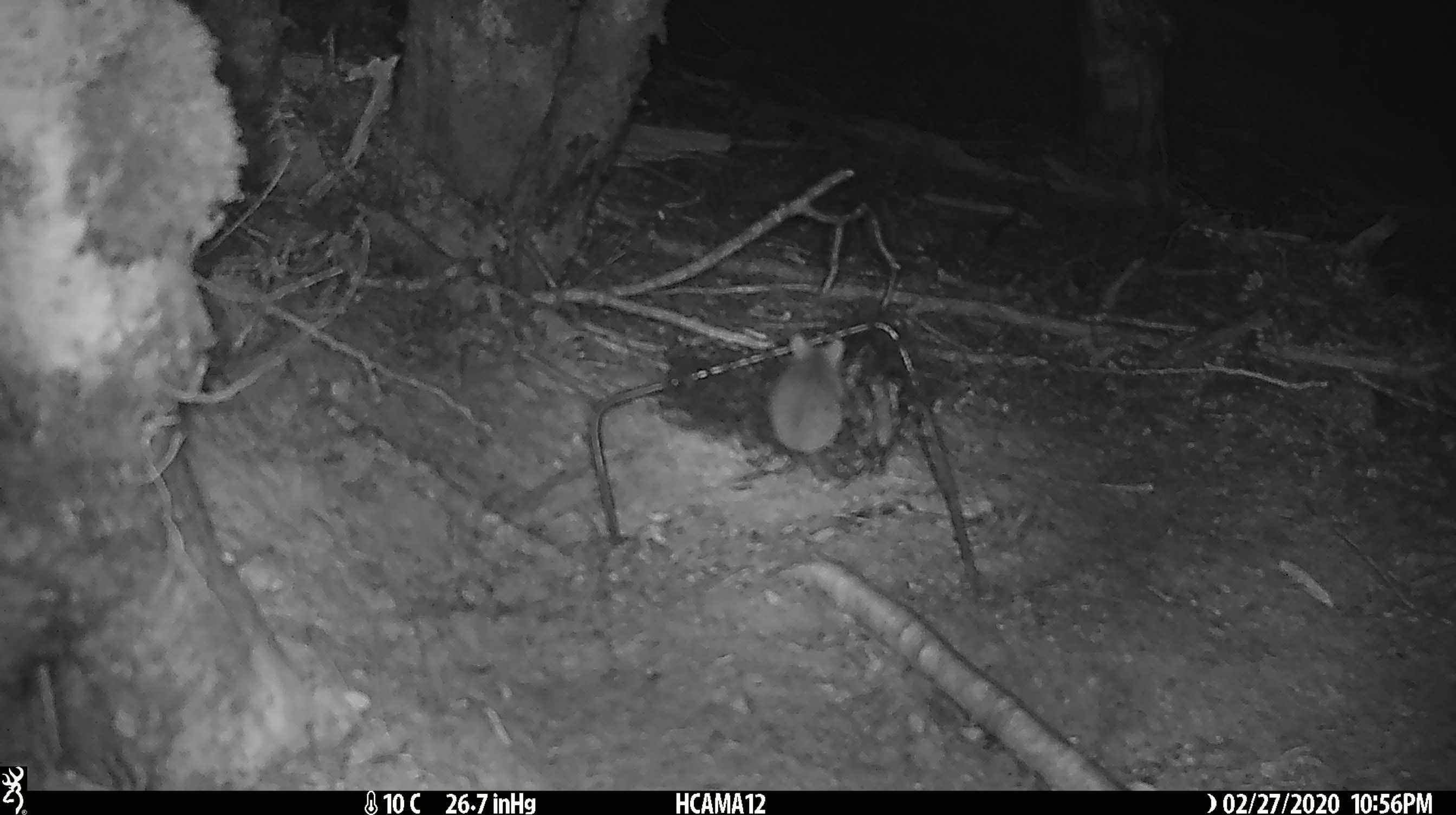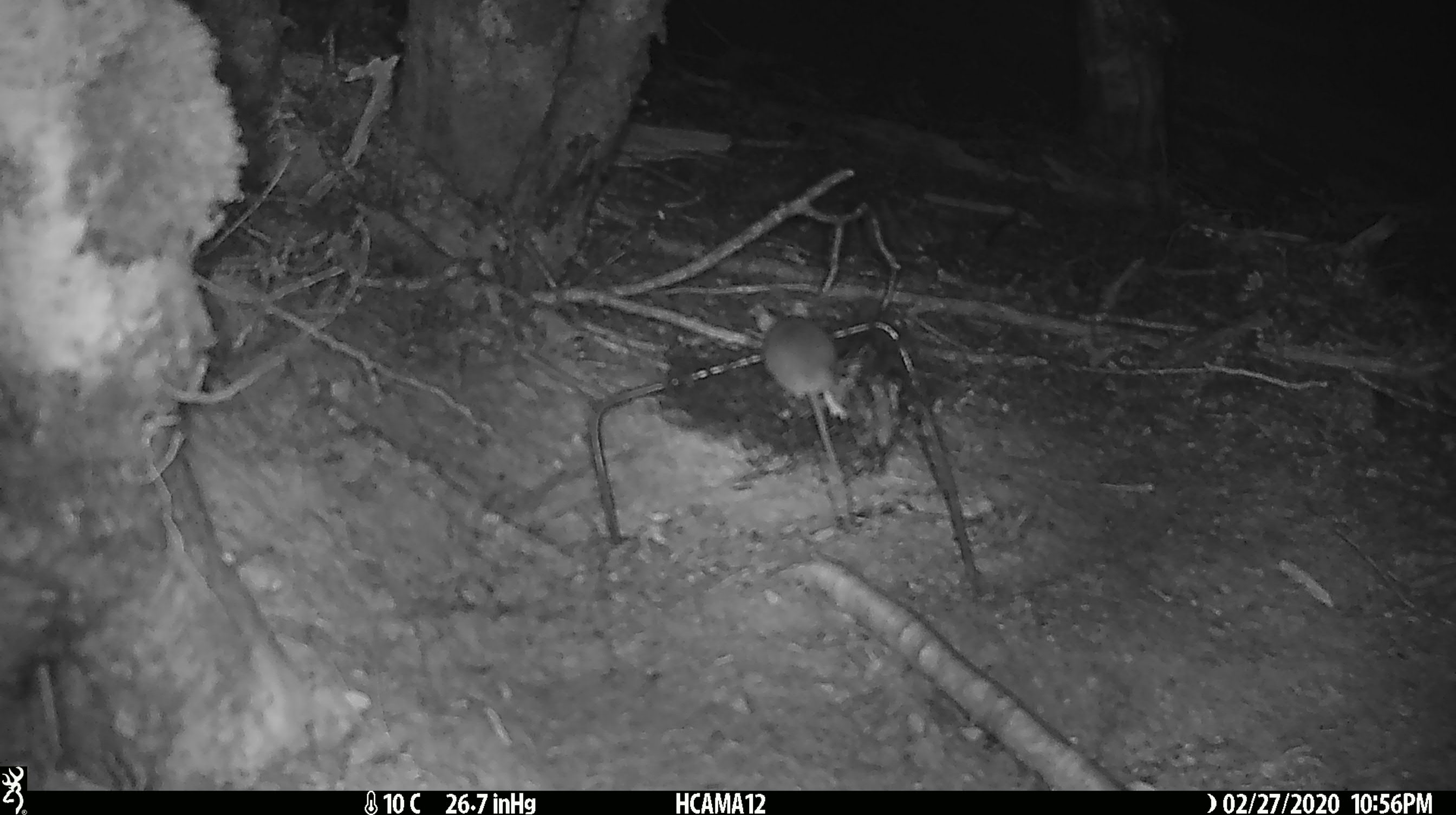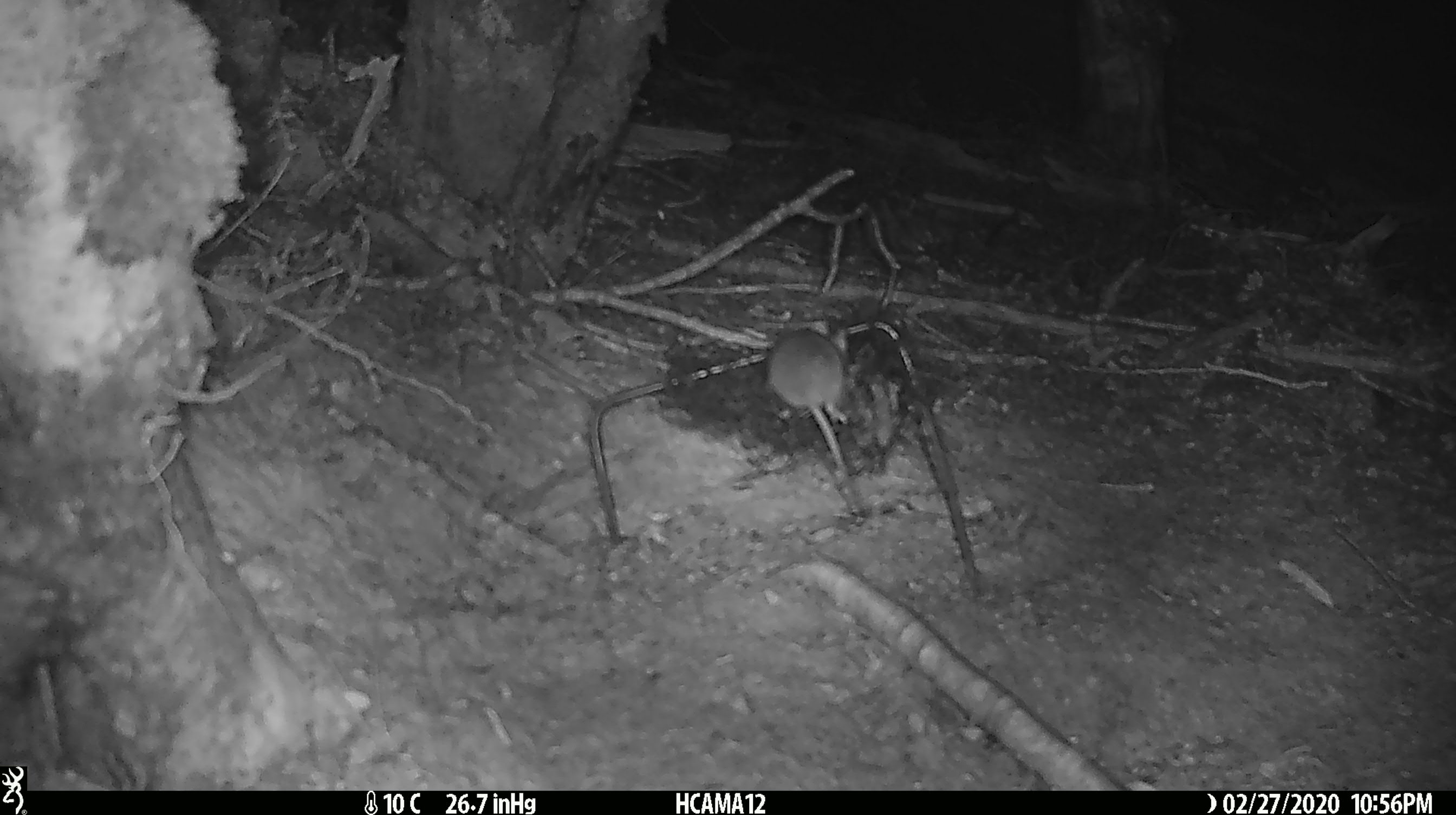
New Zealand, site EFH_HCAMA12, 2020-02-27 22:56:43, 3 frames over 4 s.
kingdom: Animalia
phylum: Chordata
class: Mammalia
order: Rodentia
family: Muridae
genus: Mus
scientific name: Mus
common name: mouse